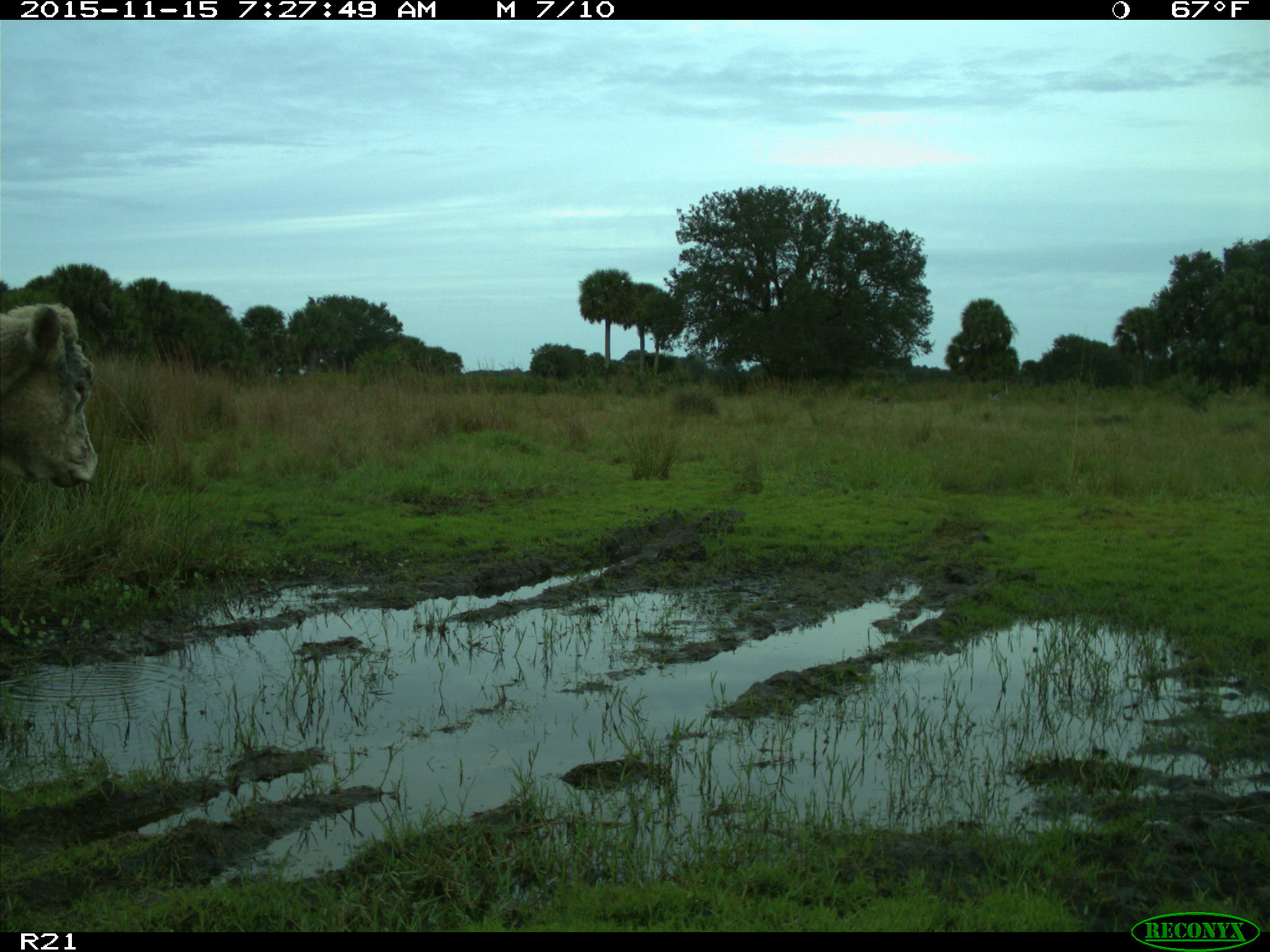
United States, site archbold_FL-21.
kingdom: Animalia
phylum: Chordata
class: Mammalia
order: Artiodactyla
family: Bovidae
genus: Bos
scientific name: Bos taurus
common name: domestic cow